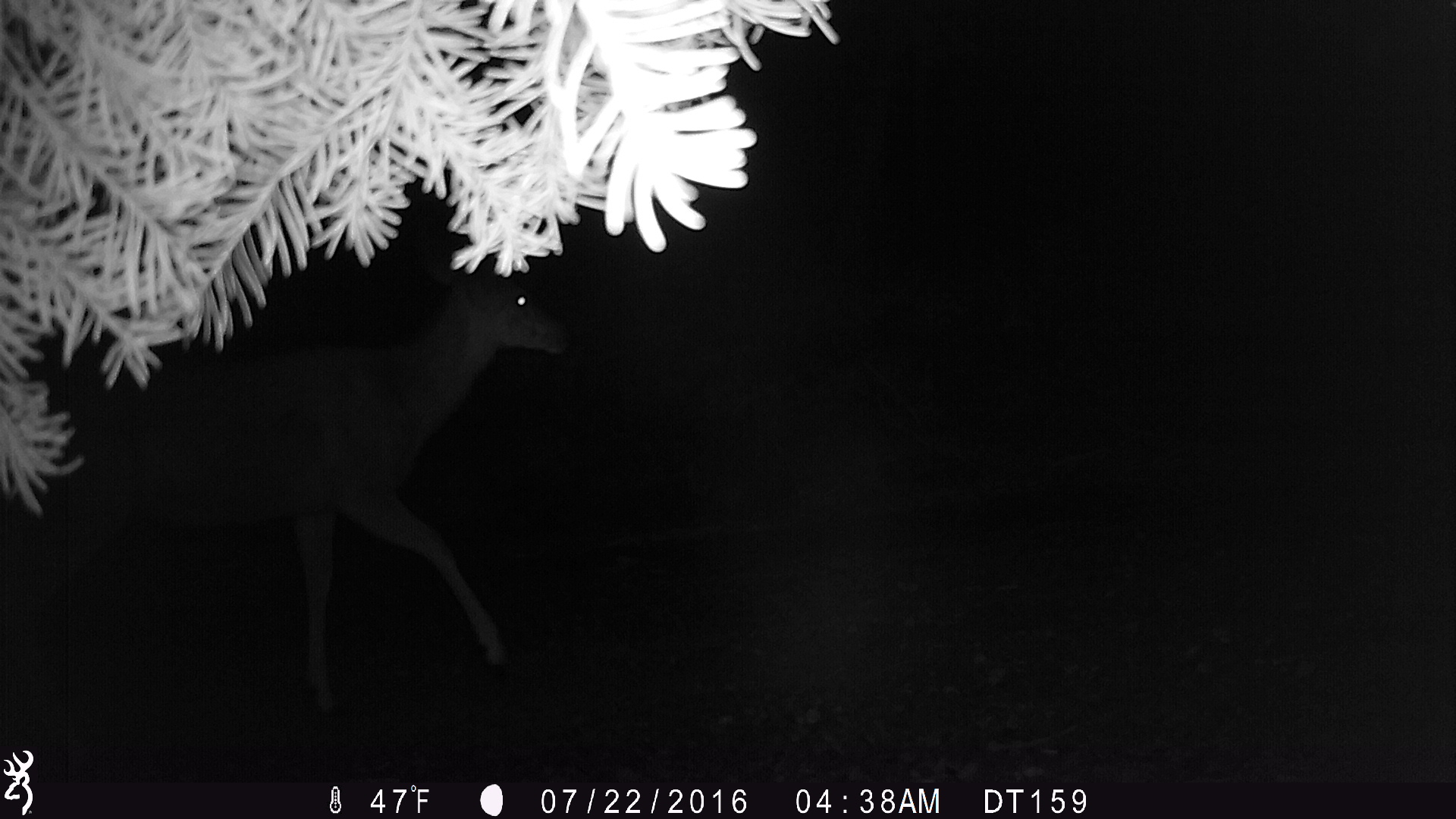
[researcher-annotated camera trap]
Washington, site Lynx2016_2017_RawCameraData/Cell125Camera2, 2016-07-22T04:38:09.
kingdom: Animalia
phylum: Chordata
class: Mammalia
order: Artiodactyla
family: Cervidae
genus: Odocoileus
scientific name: Odocoileus hemionus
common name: mule deer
Odocoileus hemionus (mule deer). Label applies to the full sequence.